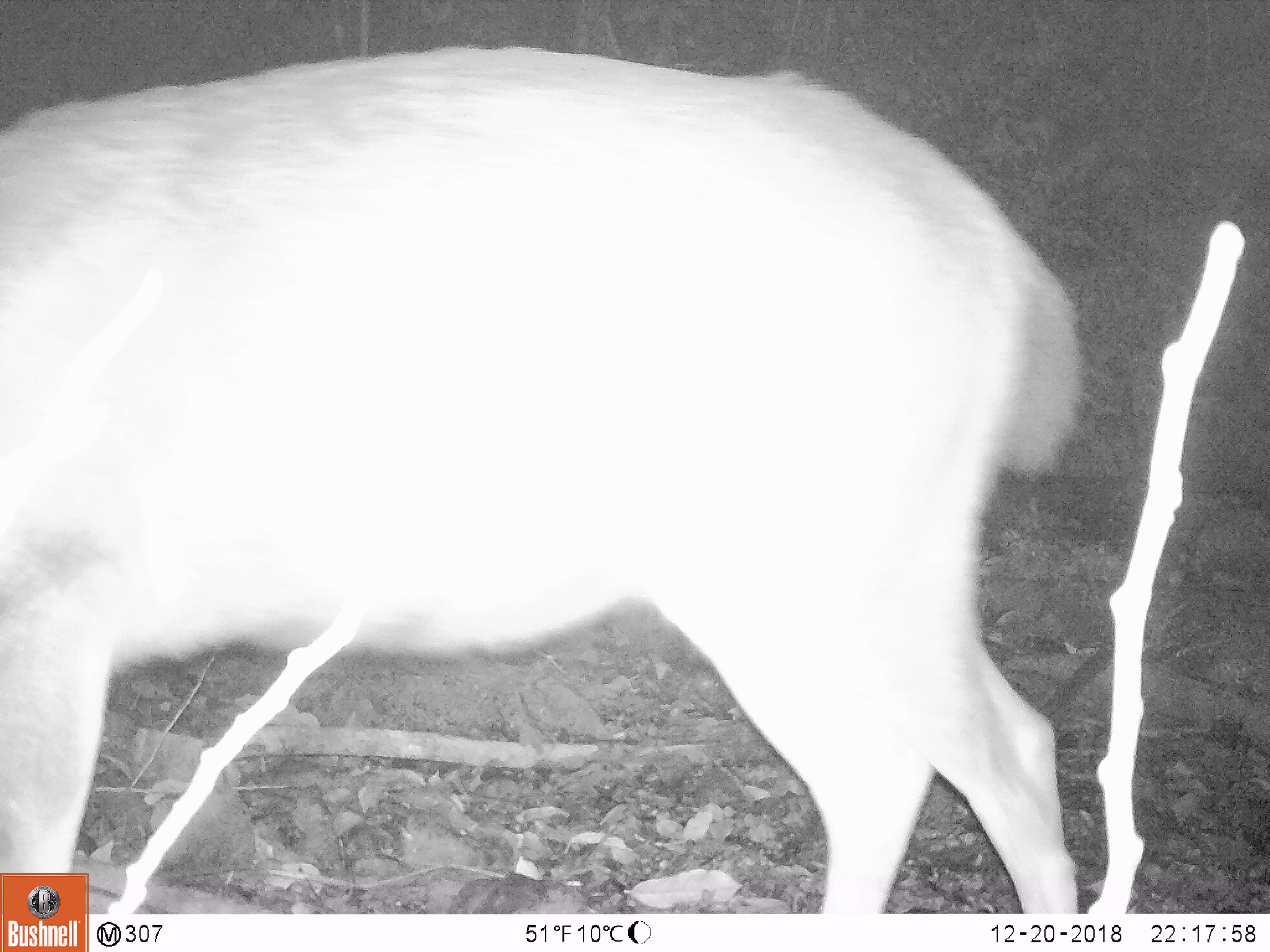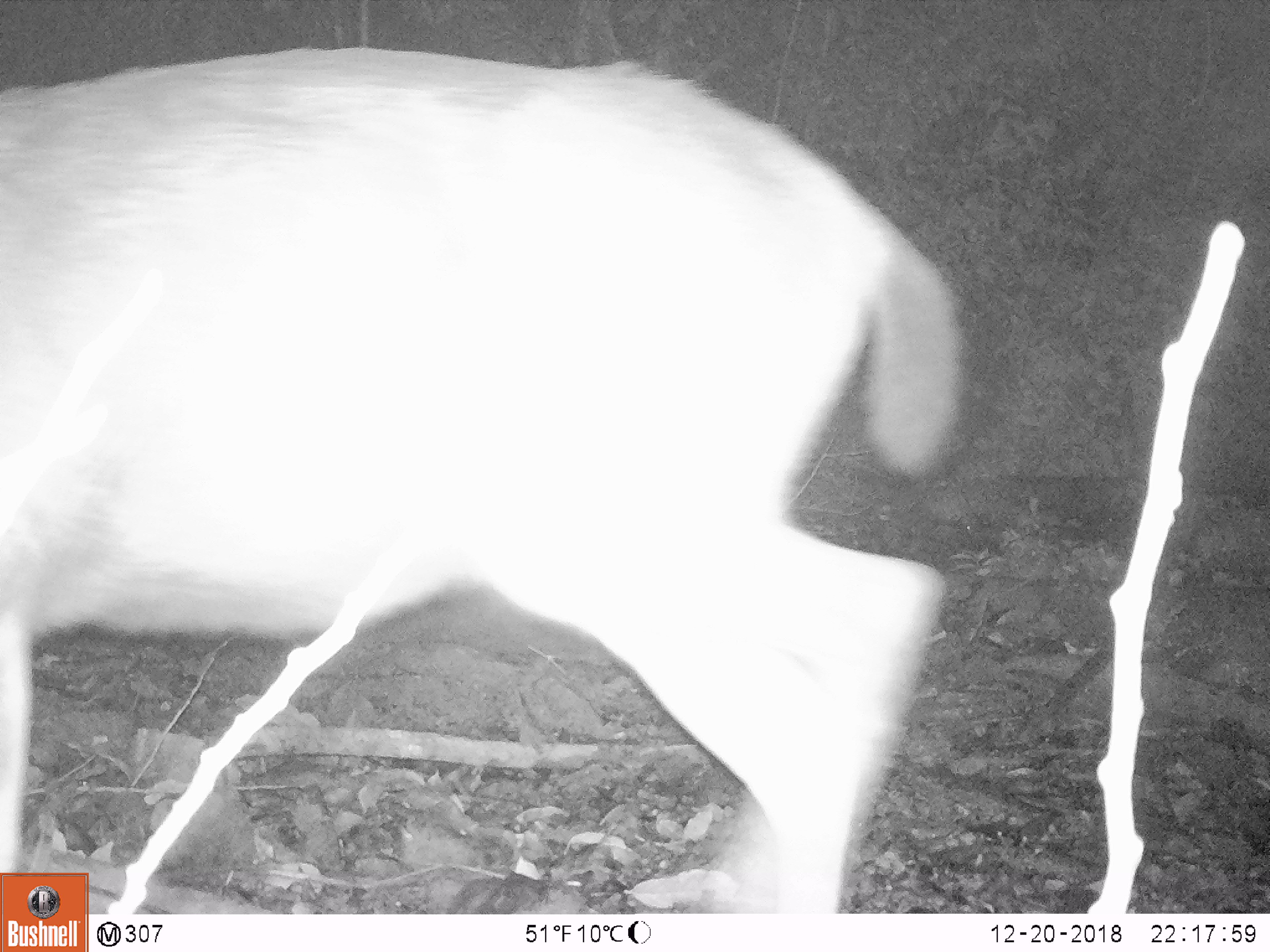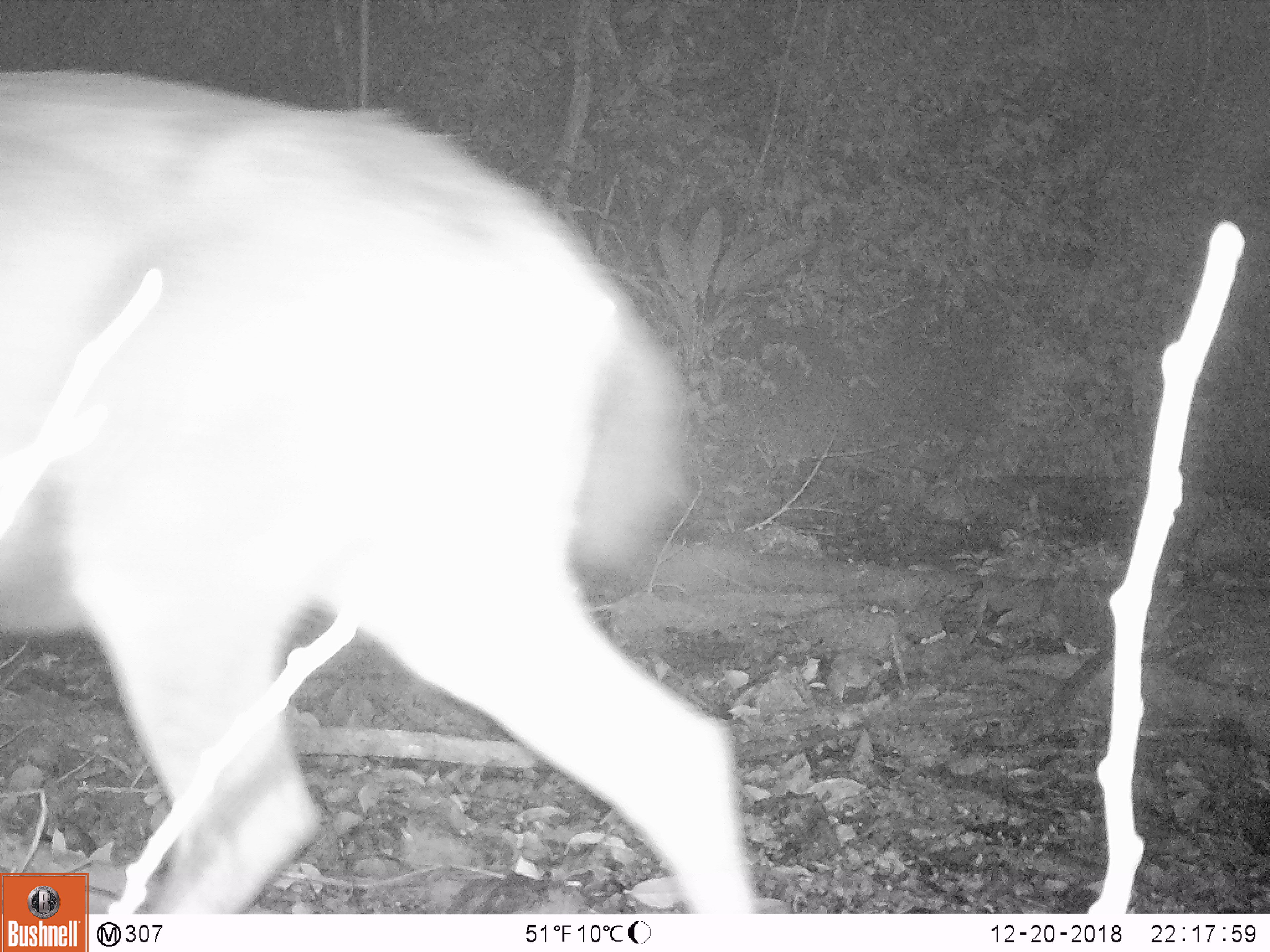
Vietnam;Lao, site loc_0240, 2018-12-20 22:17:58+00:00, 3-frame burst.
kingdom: Animalia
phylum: Chordata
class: Mammalia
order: Artiodactyla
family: Cervidae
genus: Rusa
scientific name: Rusa unicolor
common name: sambar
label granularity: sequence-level